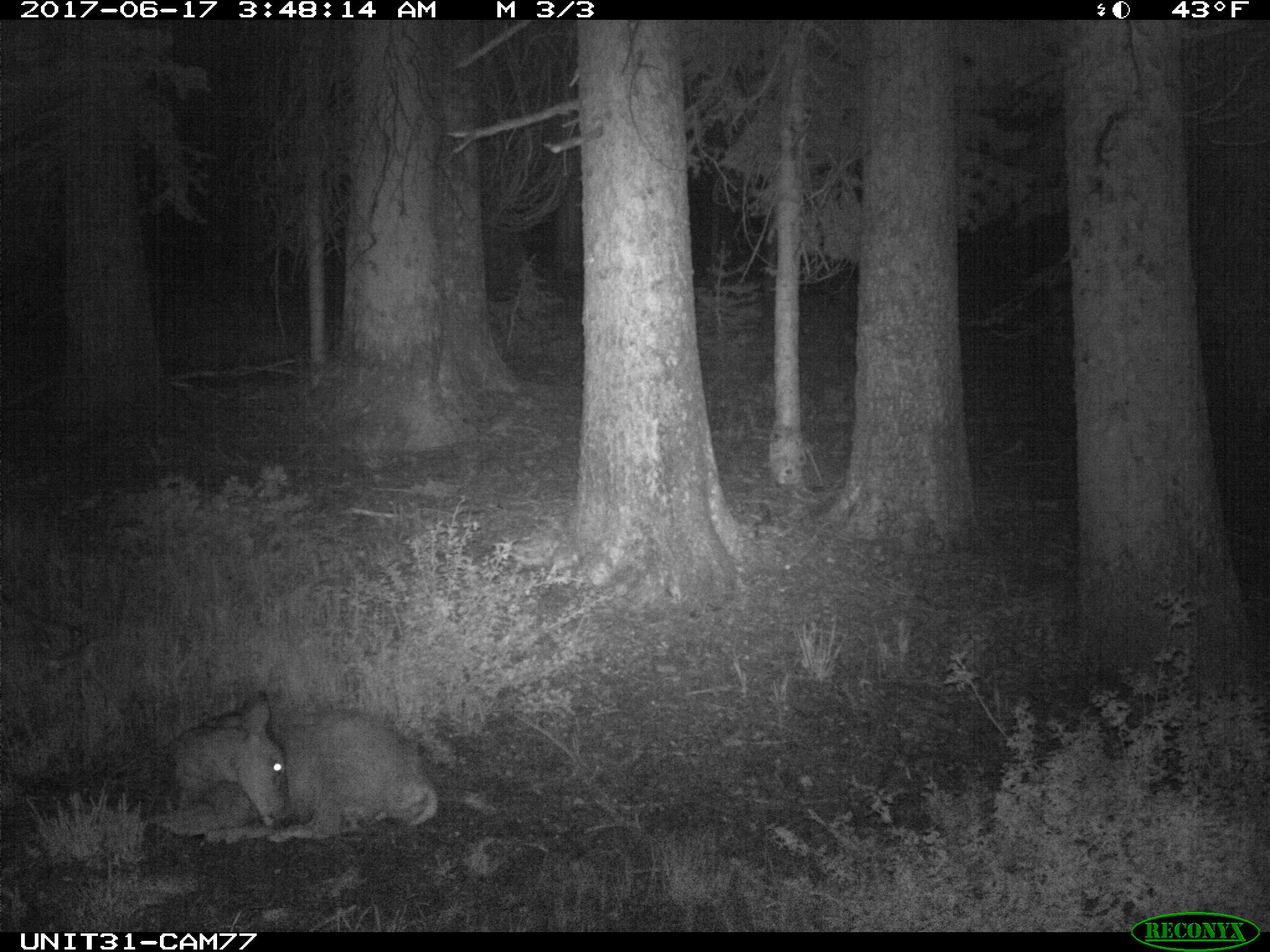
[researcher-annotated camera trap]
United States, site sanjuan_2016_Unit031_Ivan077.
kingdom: Animalia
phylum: Chordata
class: Mammalia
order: Artiodactyla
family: Cervidae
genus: Odocoileus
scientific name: Odocoileus hemionus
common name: mule deer